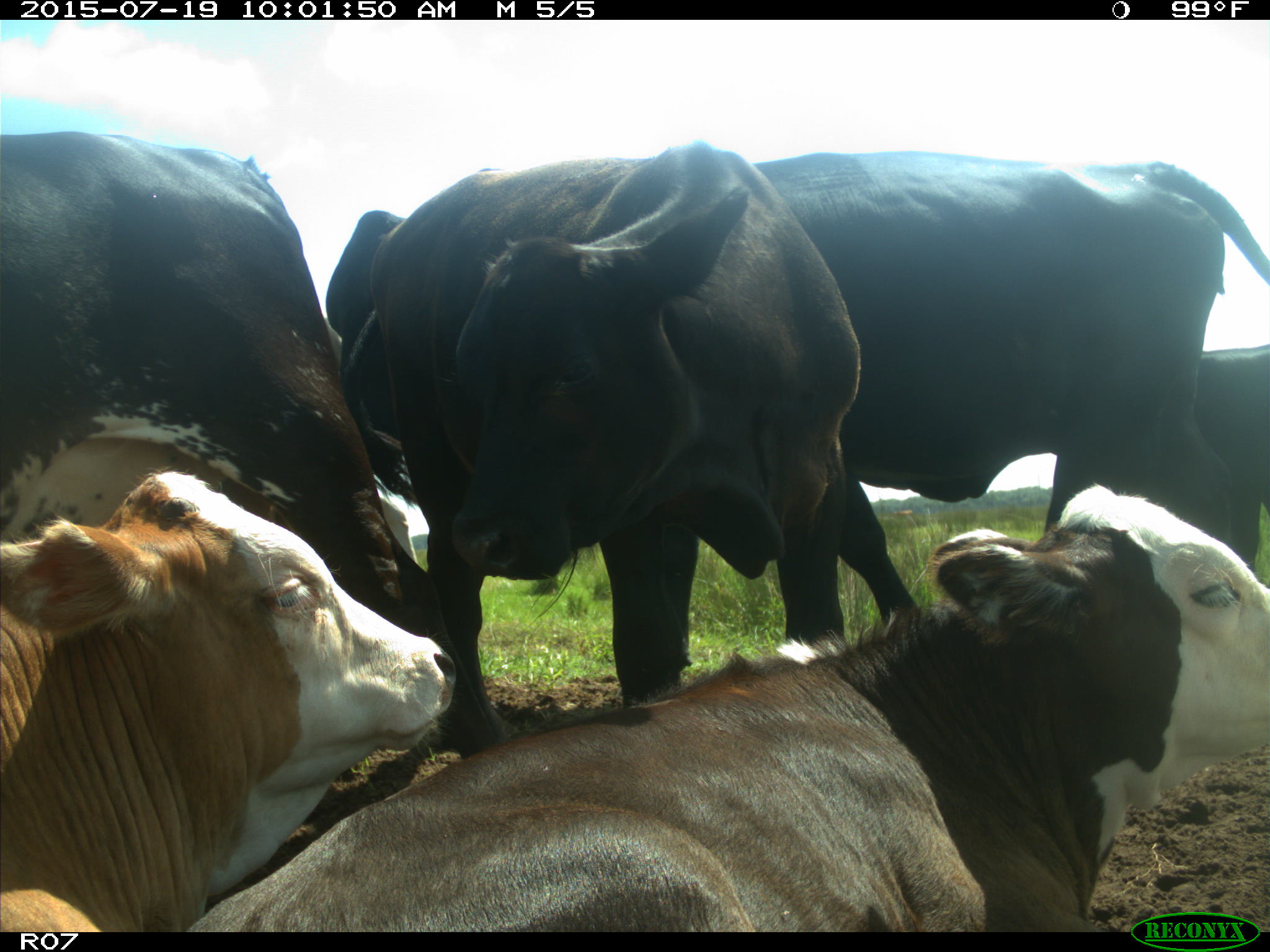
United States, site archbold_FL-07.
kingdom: Animalia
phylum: Chordata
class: Mammalia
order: Artiodactyla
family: Bovidae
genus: Bos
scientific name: Bos taurus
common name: domestic cow